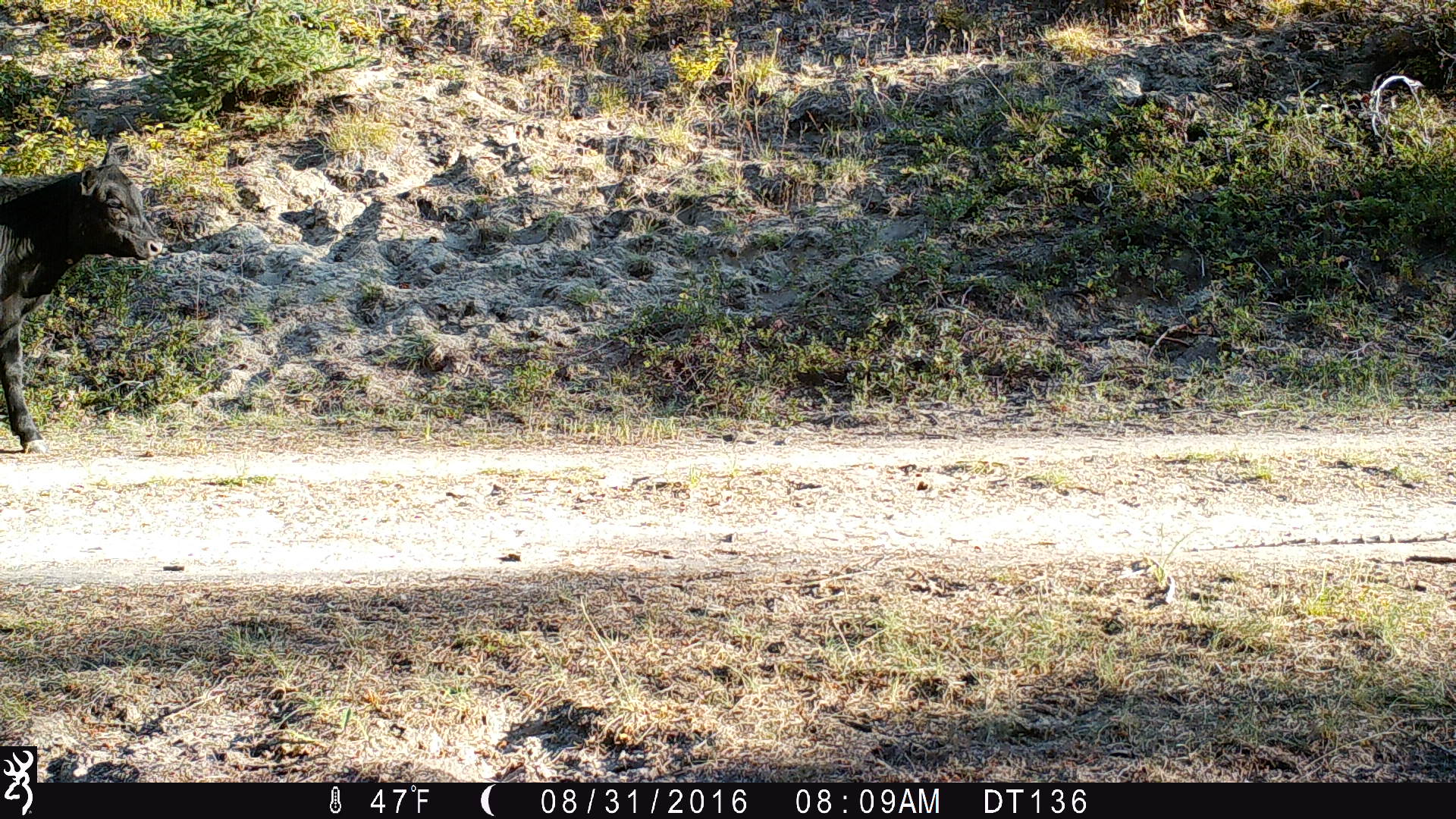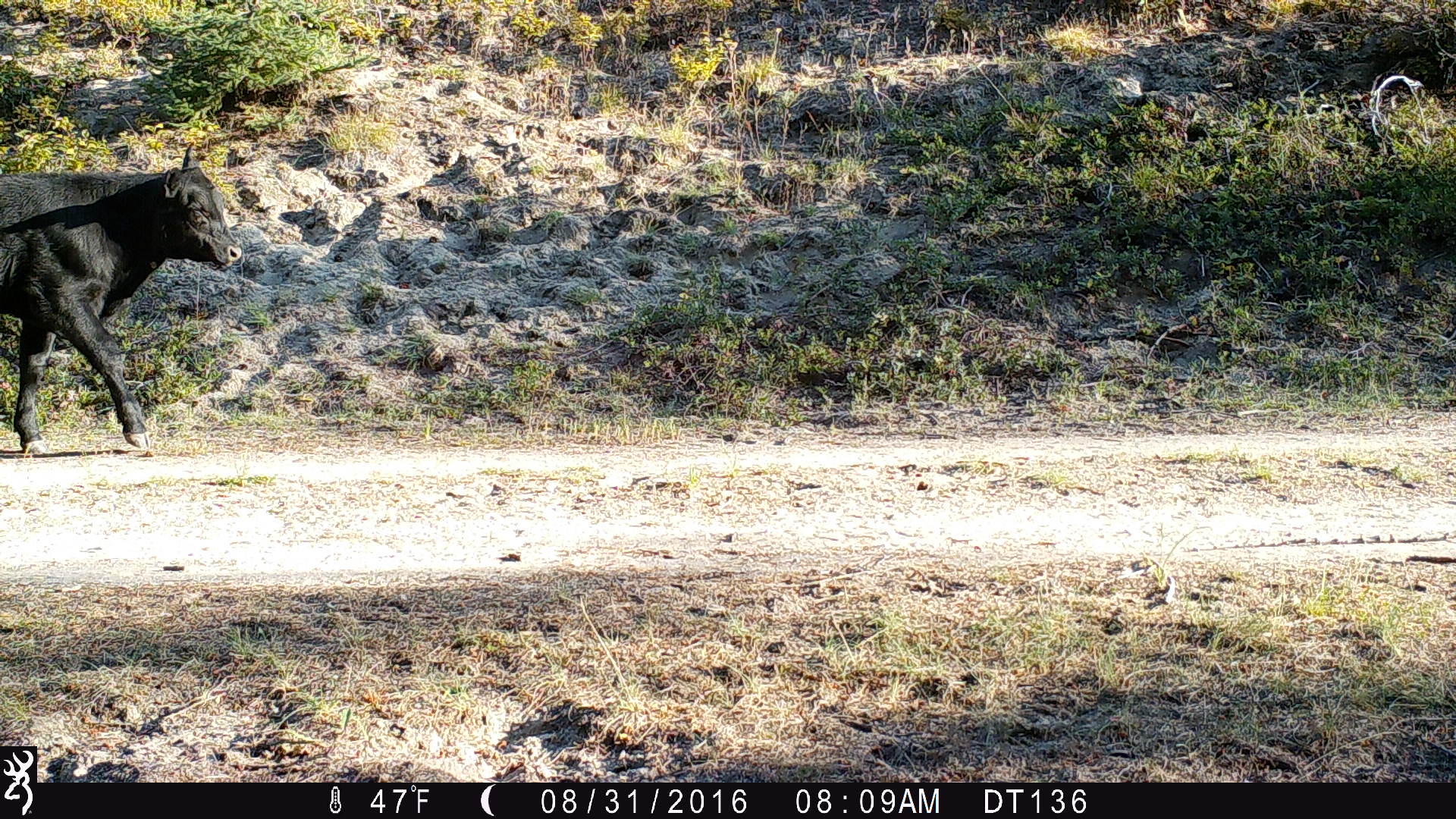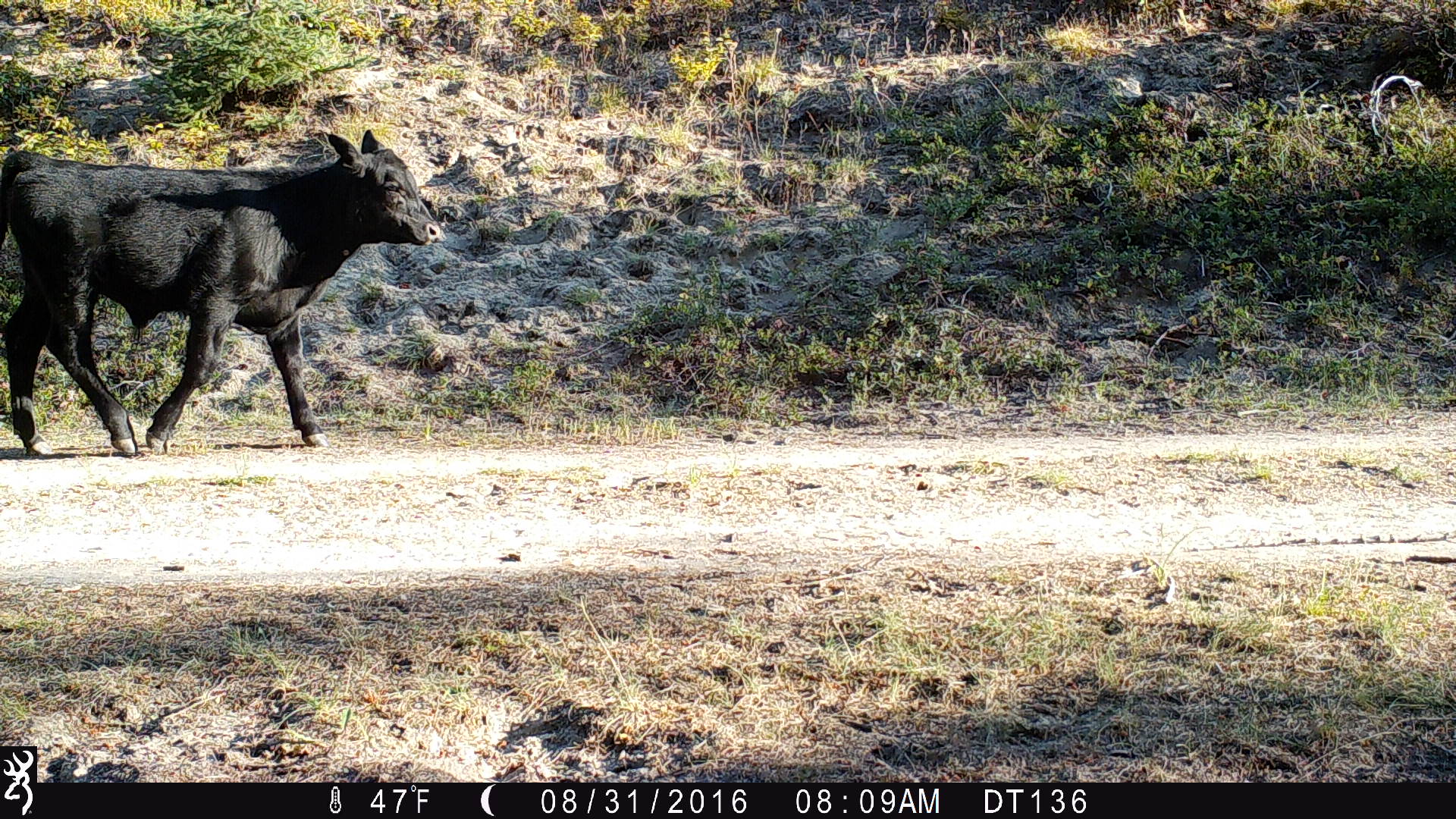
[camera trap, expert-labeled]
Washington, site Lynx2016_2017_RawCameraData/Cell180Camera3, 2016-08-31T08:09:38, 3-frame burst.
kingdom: Animalia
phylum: Chordata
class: Mammalia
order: Artiodactyla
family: Bovidae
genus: Bos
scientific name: Bos taurus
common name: domestic cattle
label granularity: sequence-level